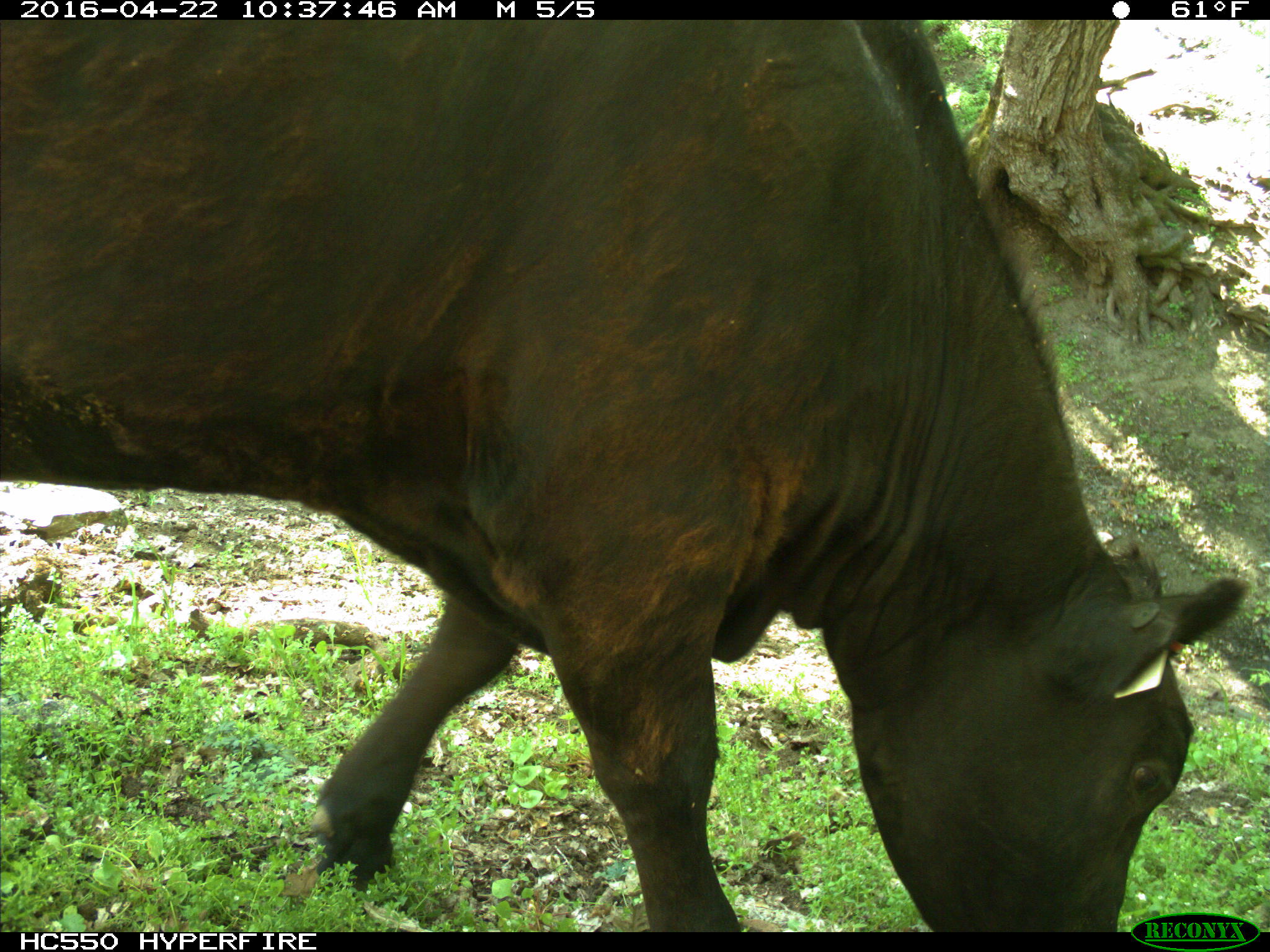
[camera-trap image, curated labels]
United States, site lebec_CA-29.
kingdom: Animalia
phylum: Chordata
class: Mammalia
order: Artiodactyla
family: Bovidae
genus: Bos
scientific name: Bos taurus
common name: domestic cow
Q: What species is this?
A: Bos taurus (domestic cow).